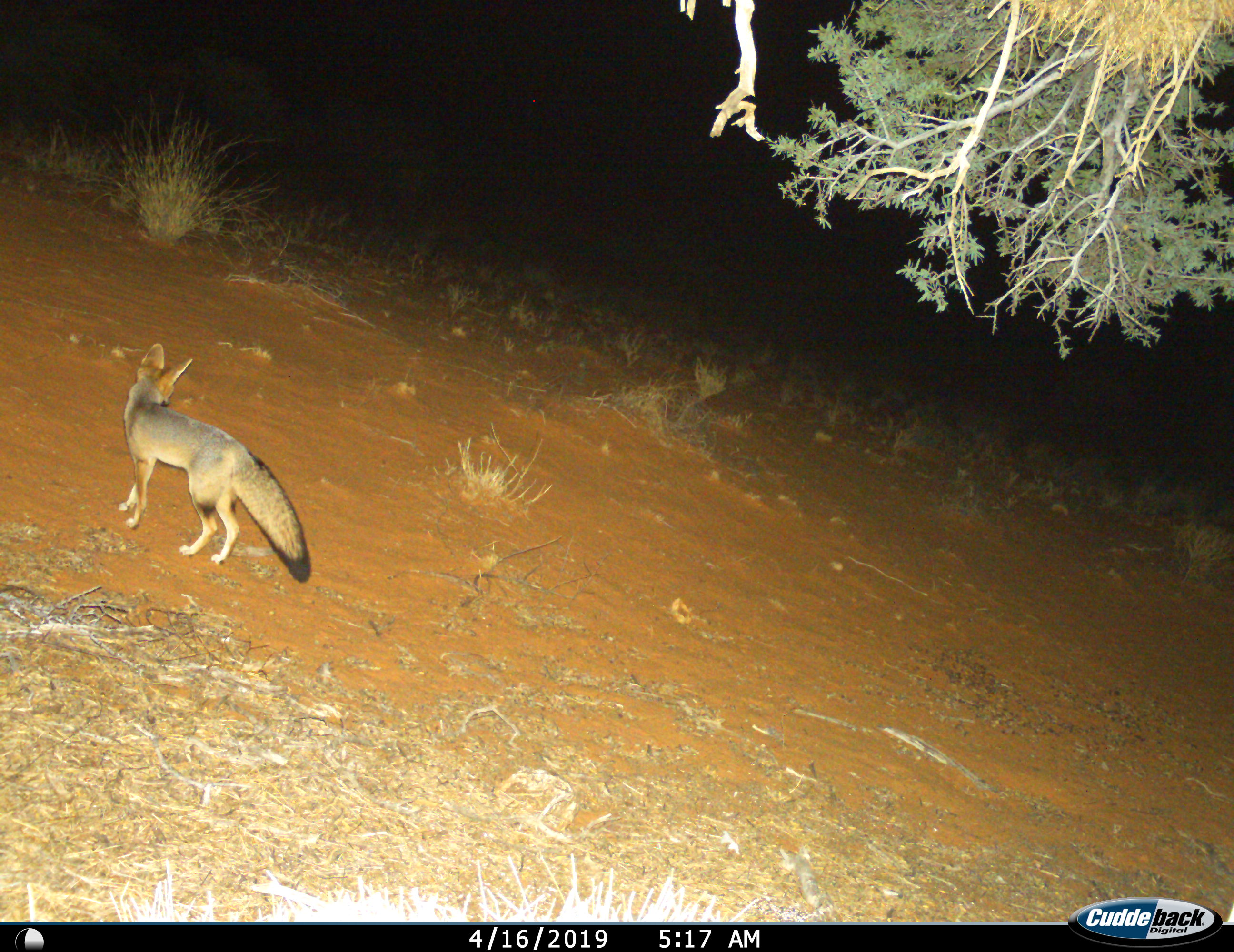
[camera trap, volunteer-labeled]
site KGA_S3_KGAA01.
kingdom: Animalia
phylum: Chordata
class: Mammalia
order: Carnivora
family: Canidae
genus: Vulpes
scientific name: Vulpes chama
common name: cape fox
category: foxcape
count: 1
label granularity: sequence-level